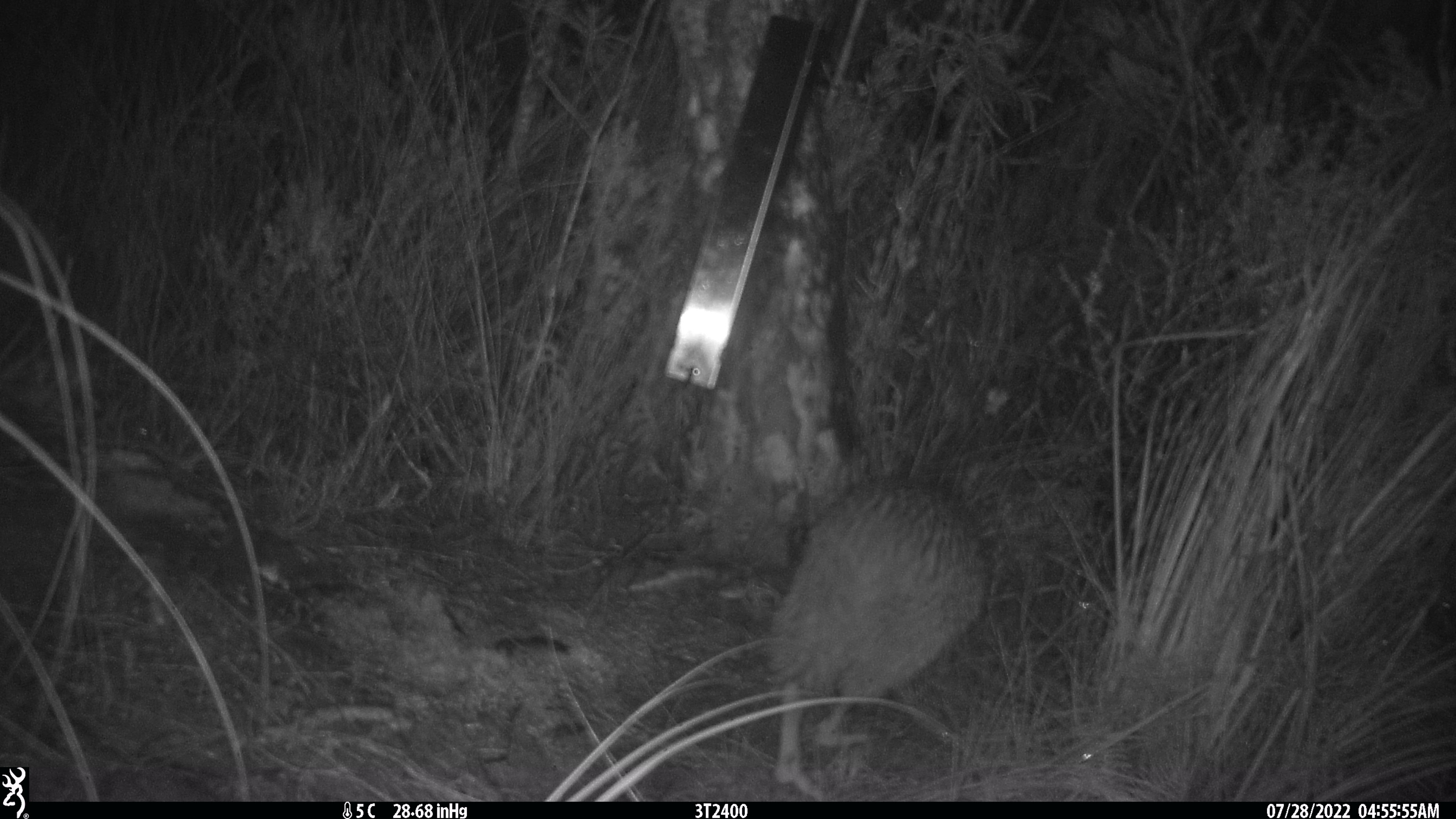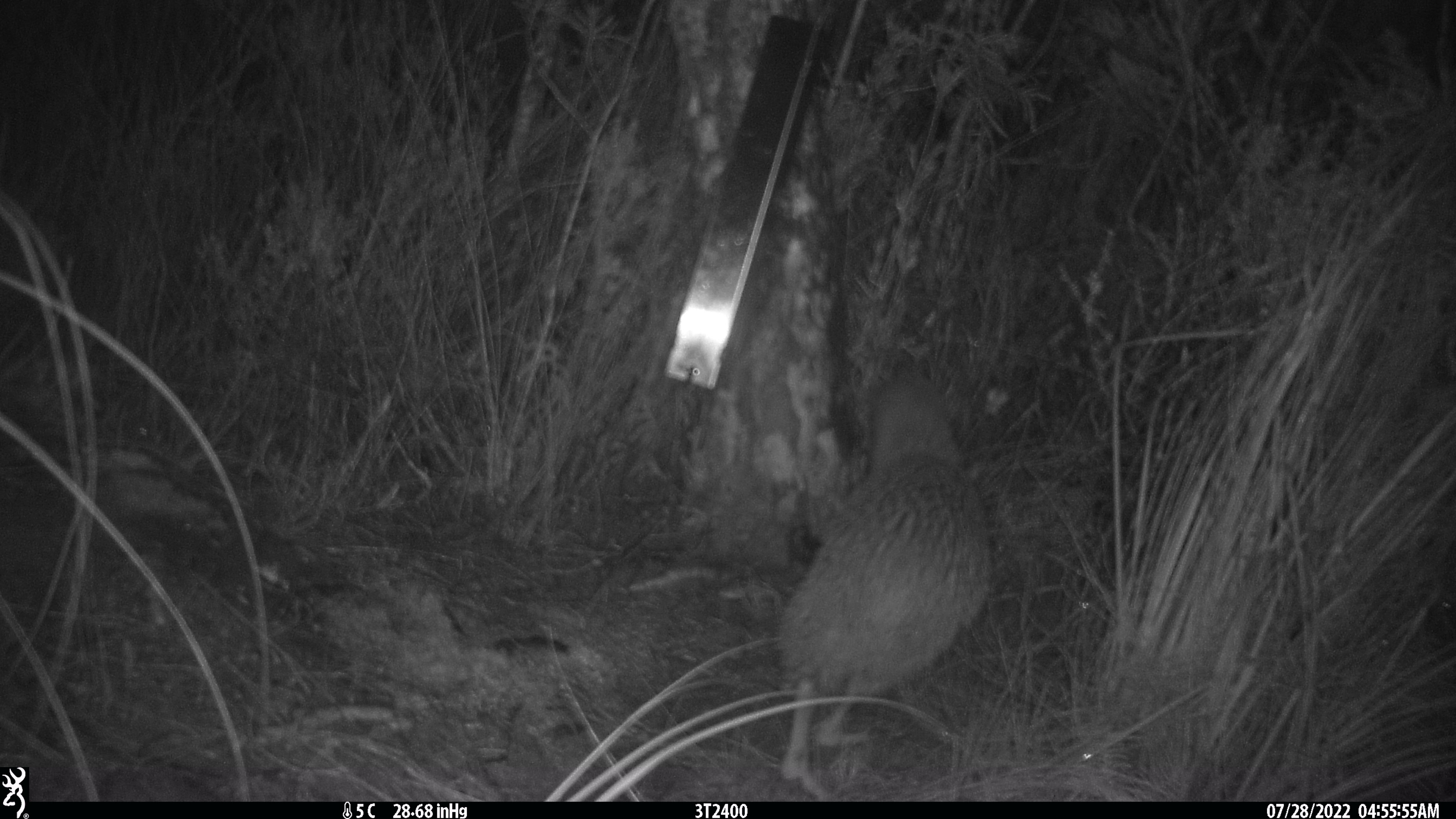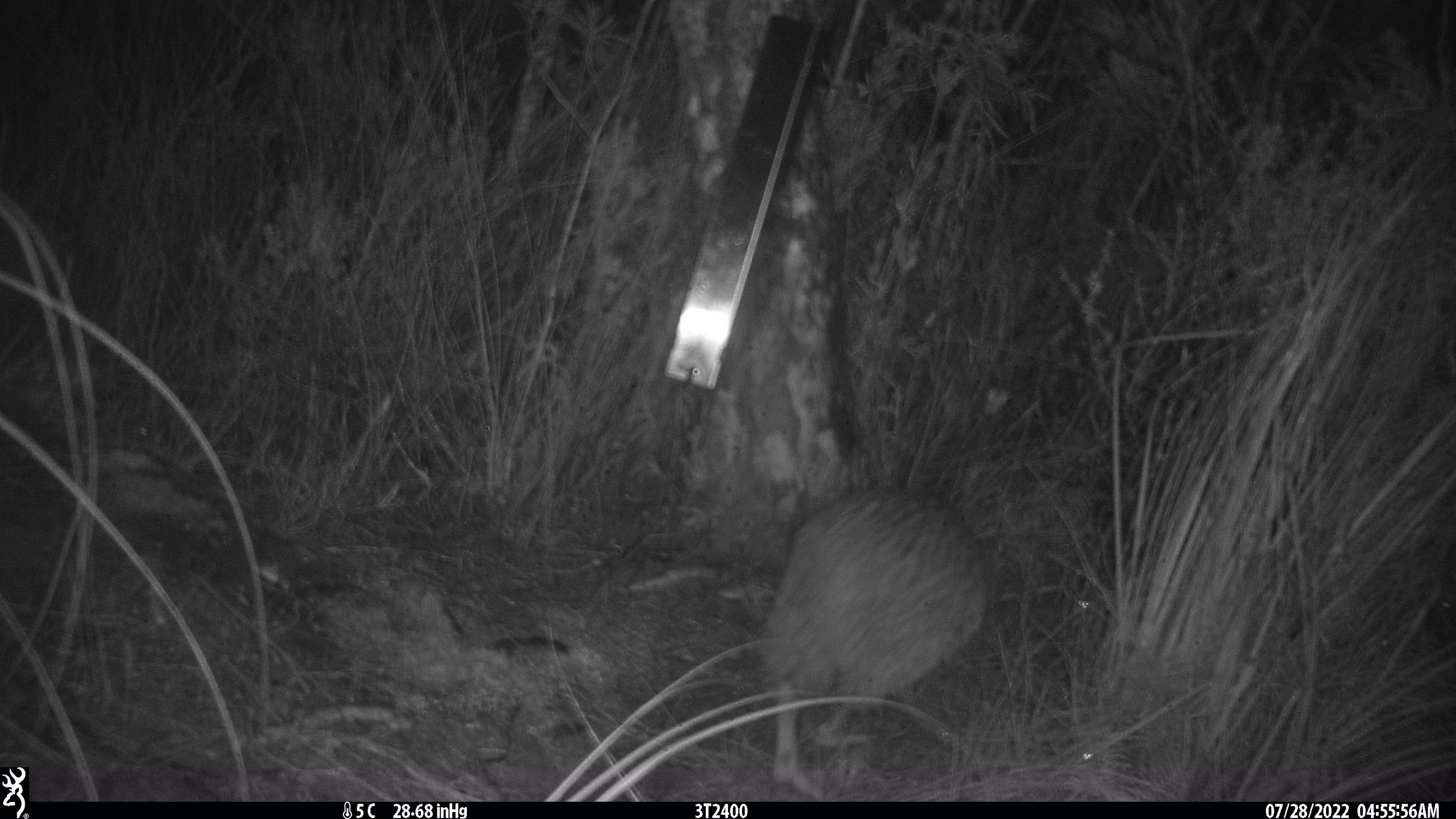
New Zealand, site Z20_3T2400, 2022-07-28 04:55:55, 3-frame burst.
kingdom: Animalia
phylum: Chordata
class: Aves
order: Apterygiformes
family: Apterygidae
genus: Apteryx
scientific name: Apteryx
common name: kiwi